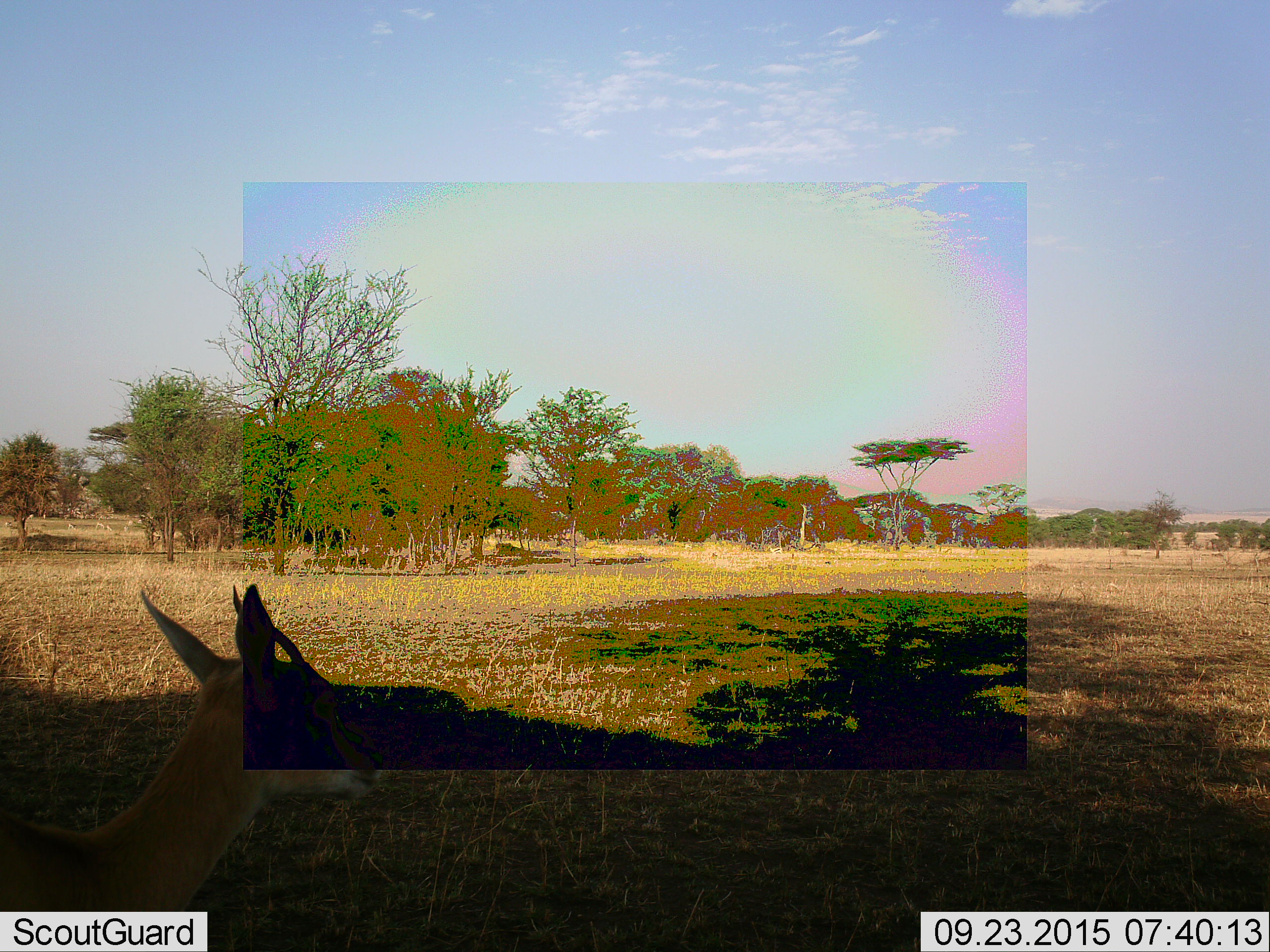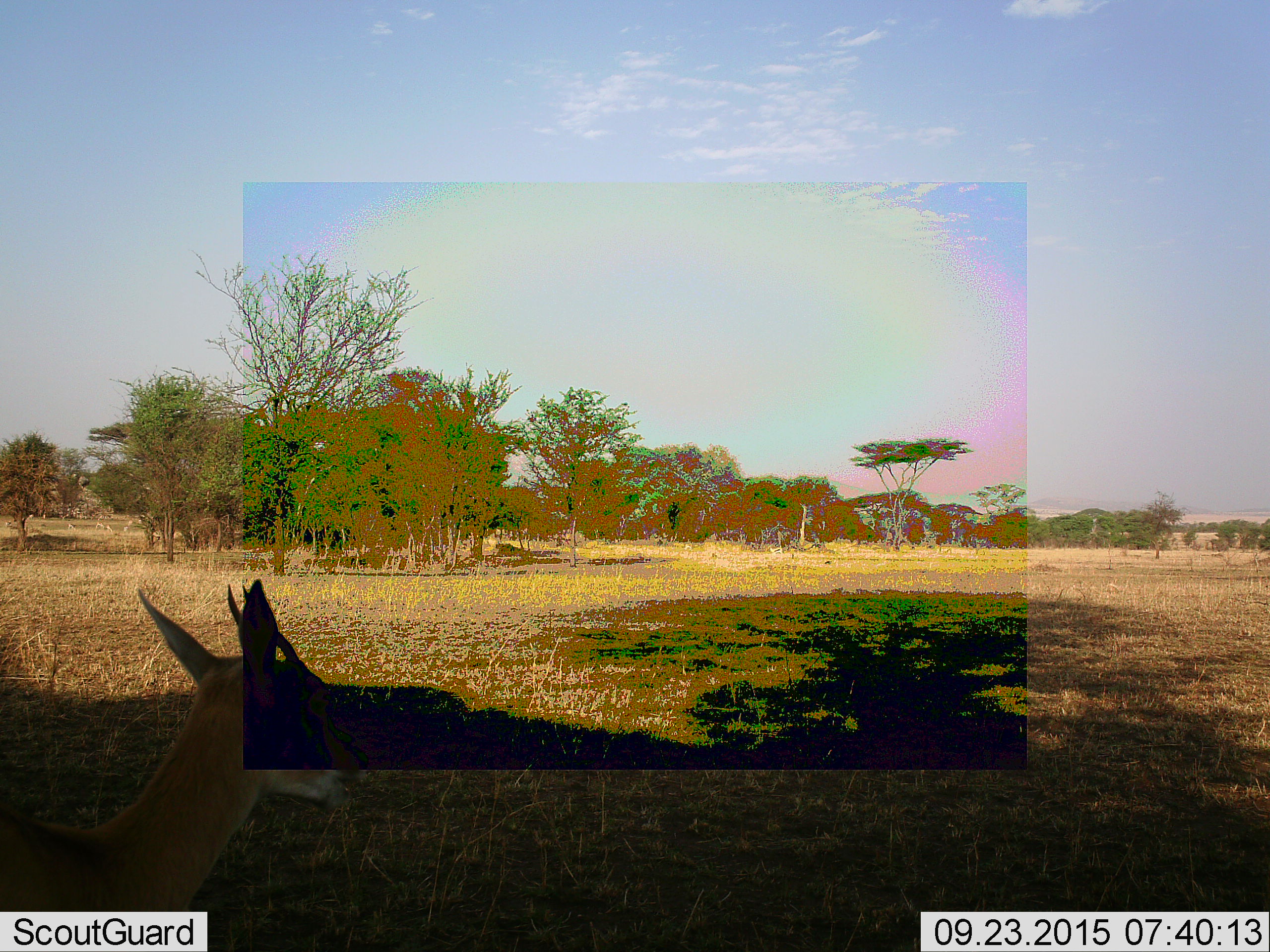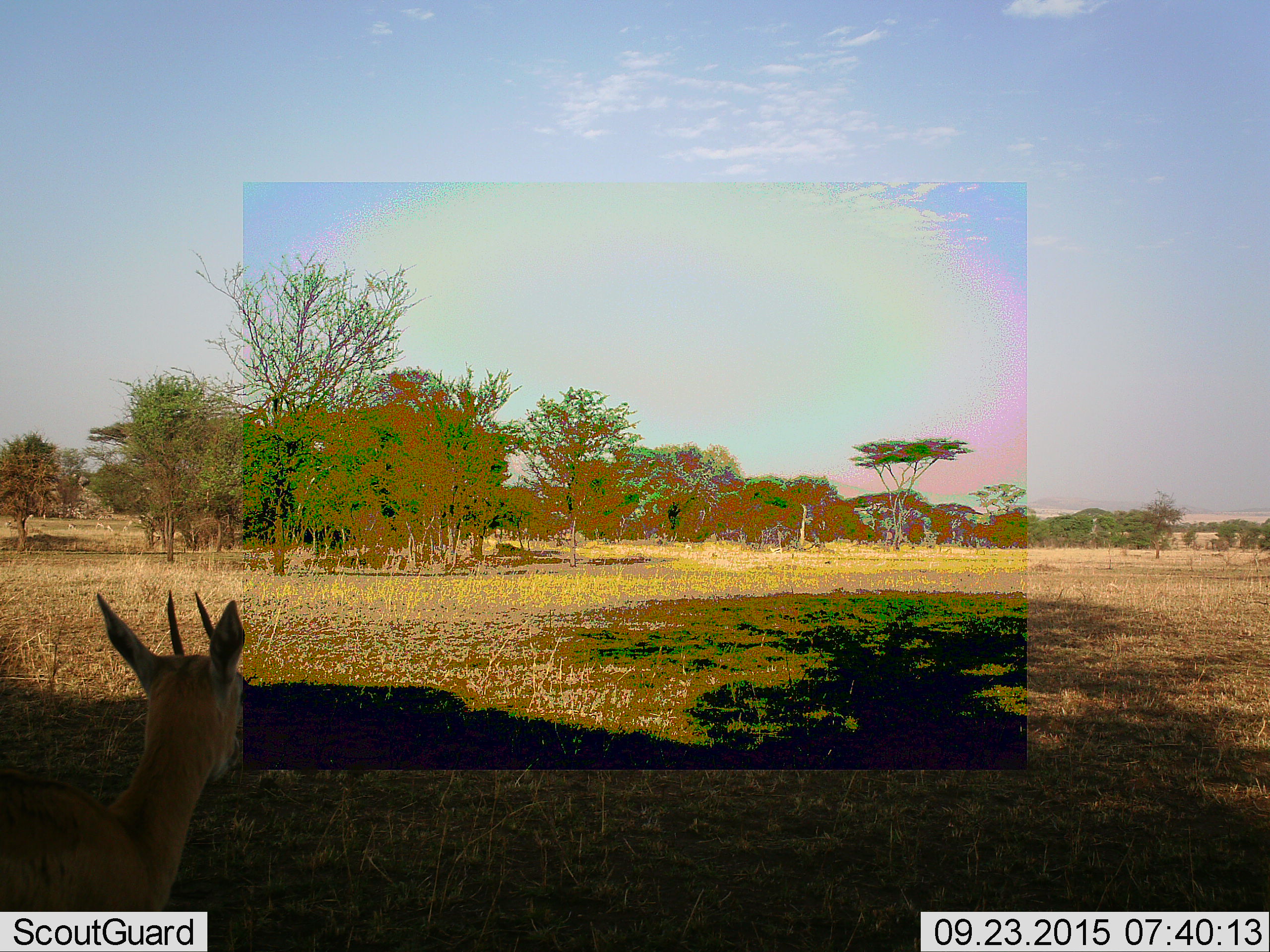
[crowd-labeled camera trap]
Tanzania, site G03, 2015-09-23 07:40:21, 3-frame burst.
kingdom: Animalia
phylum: Chordata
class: Mammalia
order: Artiodactyla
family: Bovidae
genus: Eudorcas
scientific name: Eudorcas thomsonii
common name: thomson's gazelle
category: gazellethomsons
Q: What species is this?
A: Gazellethomsons (thomson's gazelle) (Eudorcas thomsonii).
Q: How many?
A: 1.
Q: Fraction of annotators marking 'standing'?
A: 93%.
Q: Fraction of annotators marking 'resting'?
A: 0%.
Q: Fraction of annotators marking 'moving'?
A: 20%.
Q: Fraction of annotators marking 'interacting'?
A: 0%.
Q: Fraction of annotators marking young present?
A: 0%.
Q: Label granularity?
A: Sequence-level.